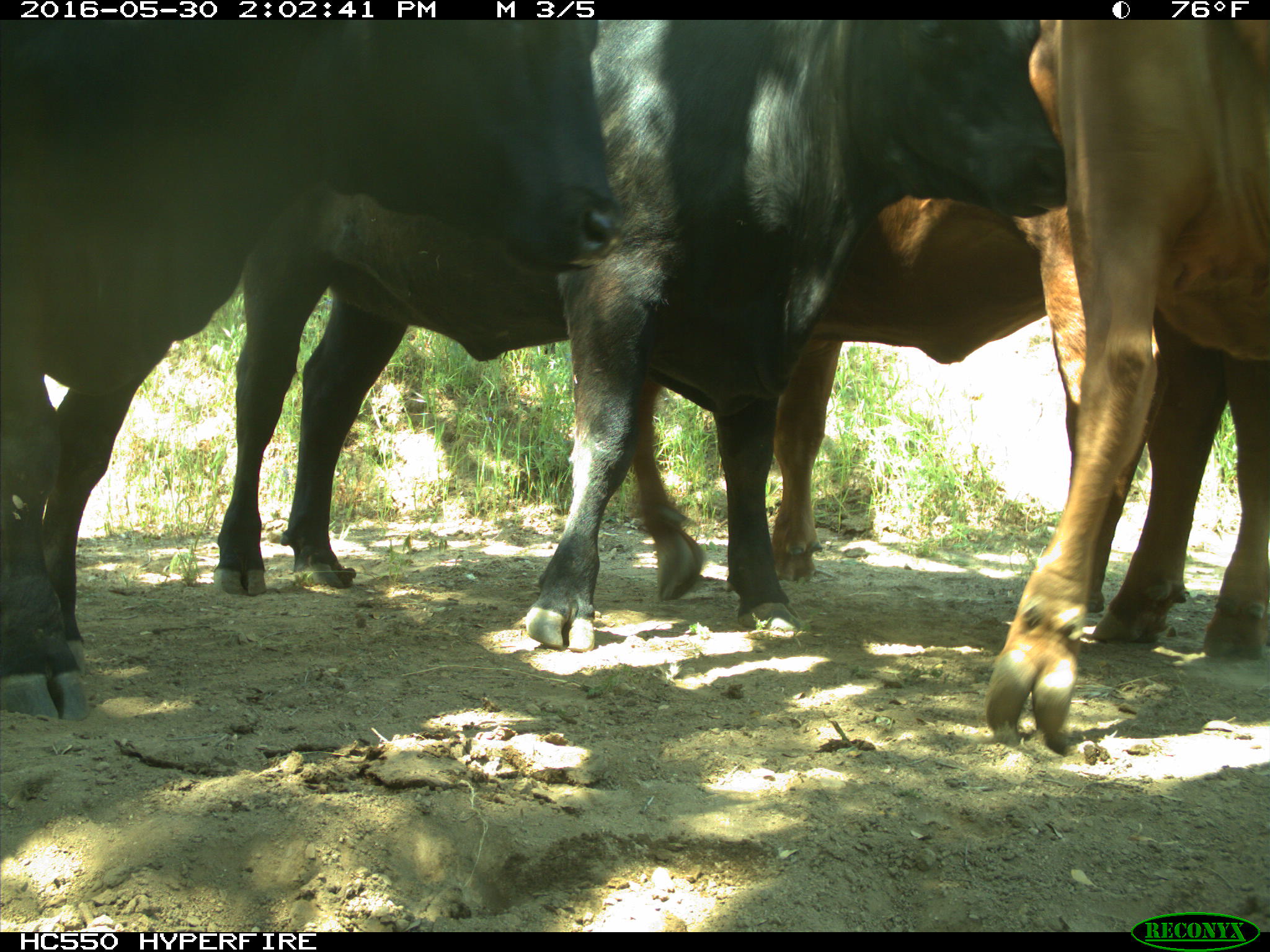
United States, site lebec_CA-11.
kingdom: Animalia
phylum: Chordata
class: Mammalia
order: Artiodactyla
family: Bovidae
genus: Bos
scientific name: Bos taurus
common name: domestic cow